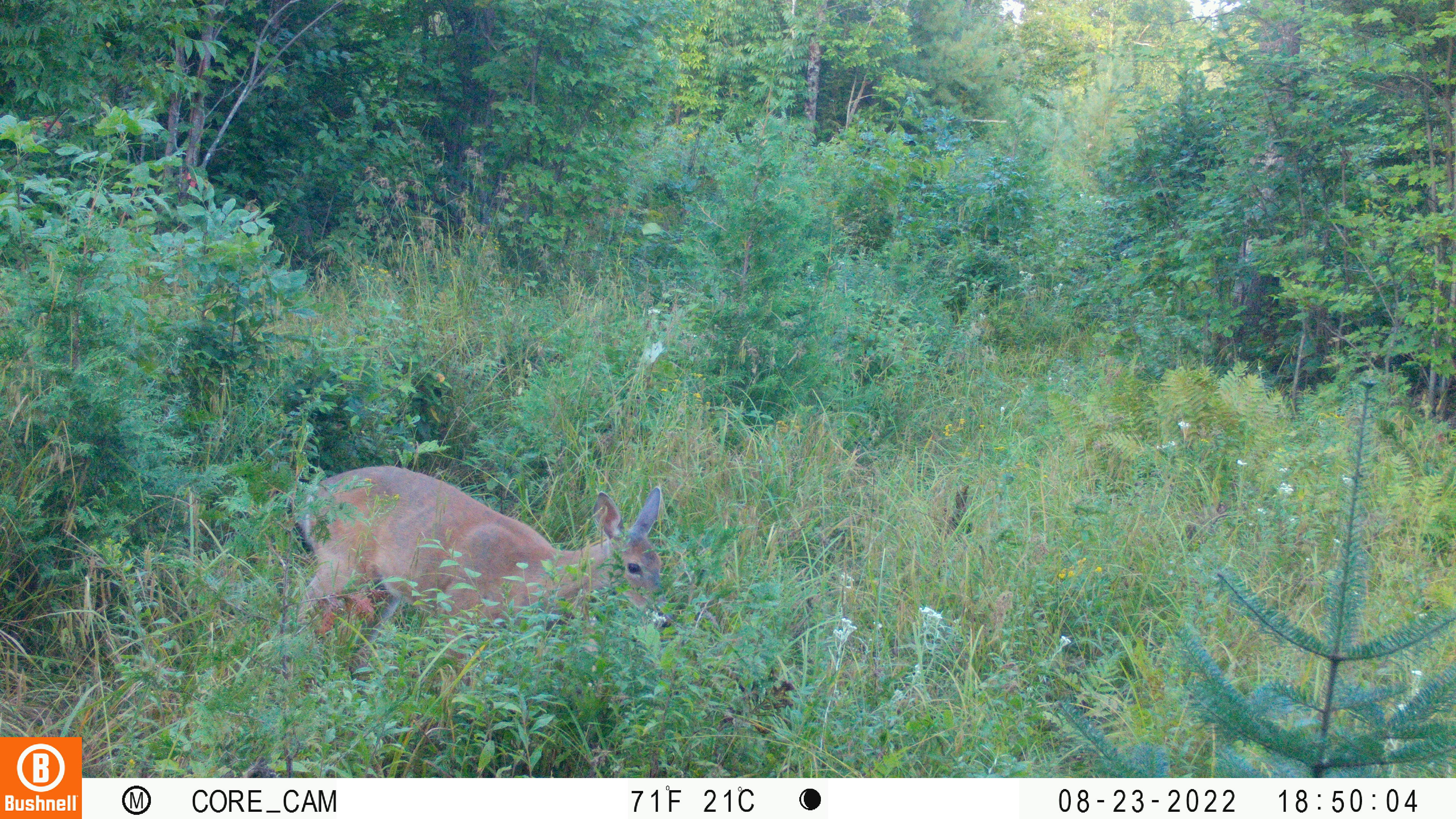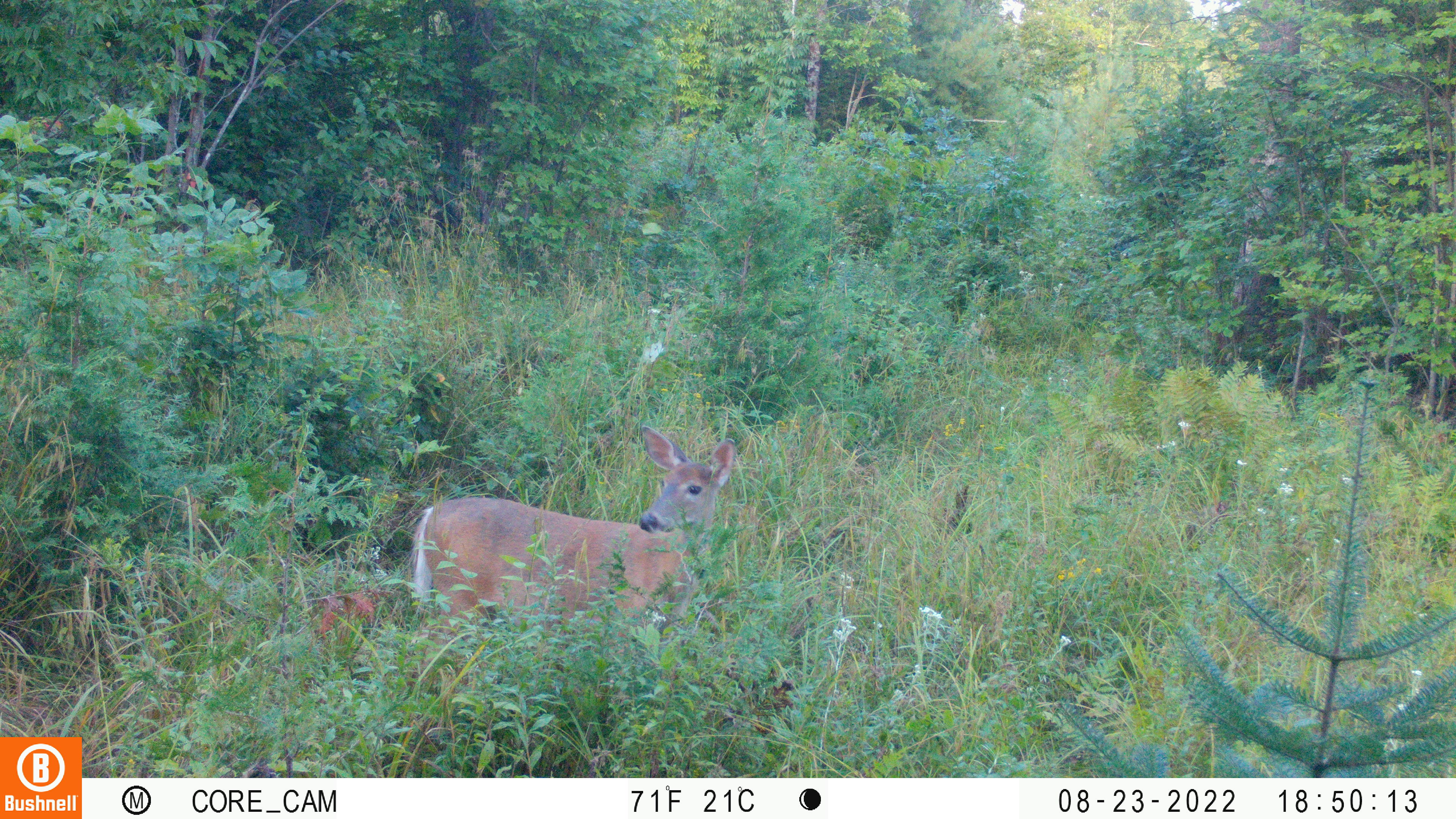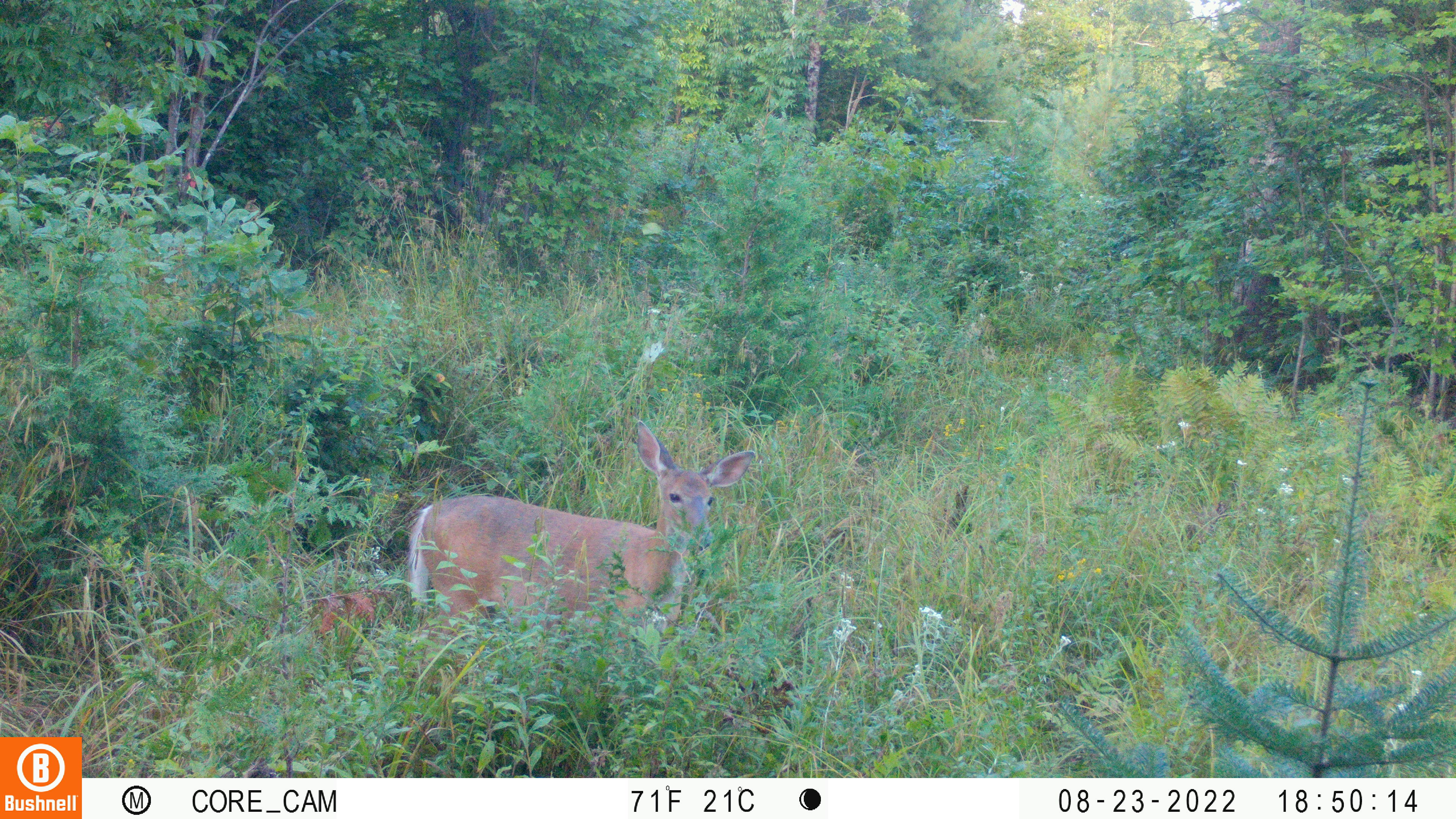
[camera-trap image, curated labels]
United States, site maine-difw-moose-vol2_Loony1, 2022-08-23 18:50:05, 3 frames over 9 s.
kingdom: Animalia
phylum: Chordata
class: Mammalia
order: Artiodactyla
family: Cervidae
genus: Odocoileus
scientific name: Odocoileus virginianus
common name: white-tailed deer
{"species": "white-tailed deer (Odocoileus virginianus)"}